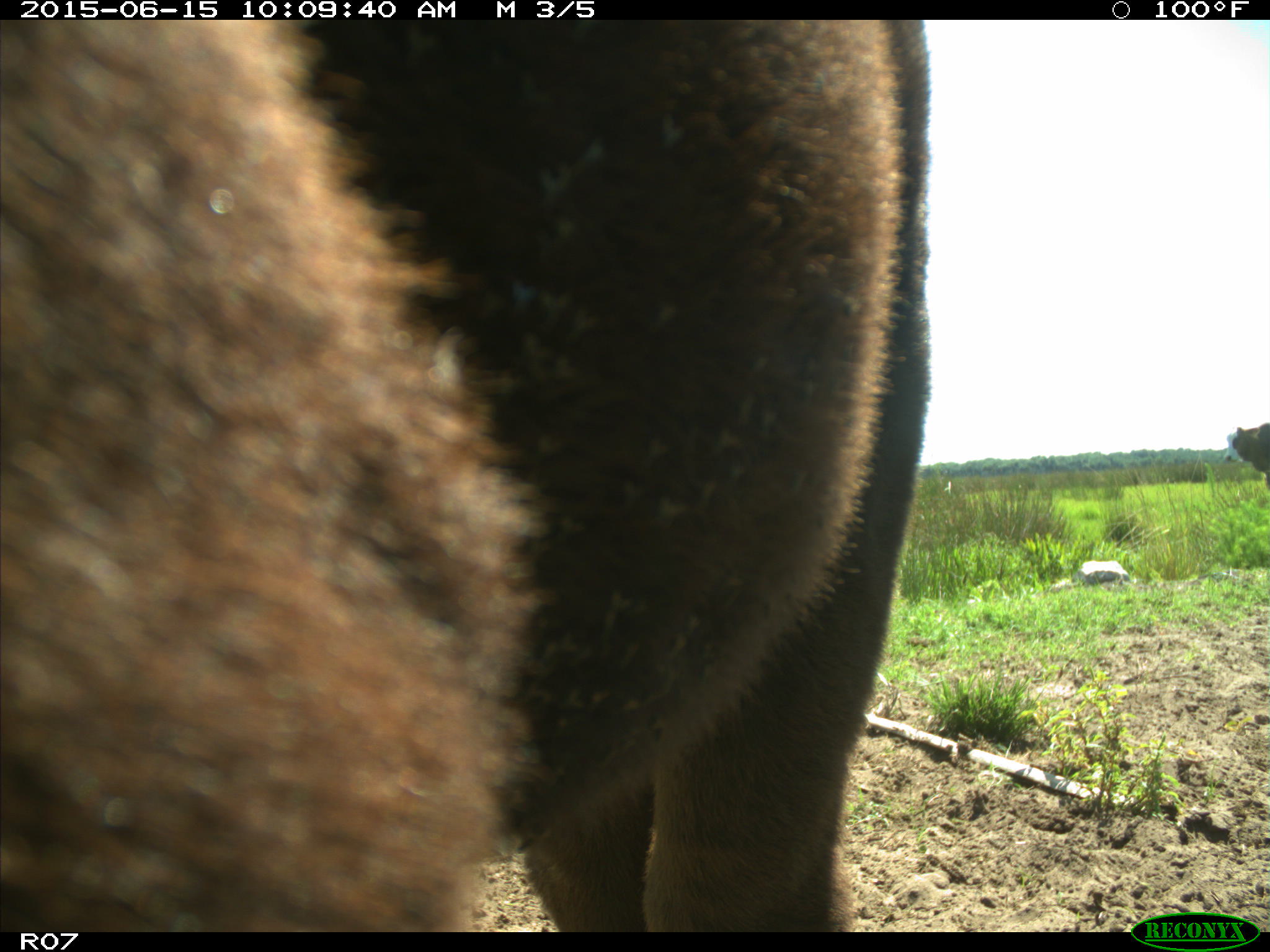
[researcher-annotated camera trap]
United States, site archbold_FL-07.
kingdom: Animalia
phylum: Chordata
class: Mammalia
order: Artiodactyla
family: Bovidae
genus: Bos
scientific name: Bos taurus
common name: domestic cow